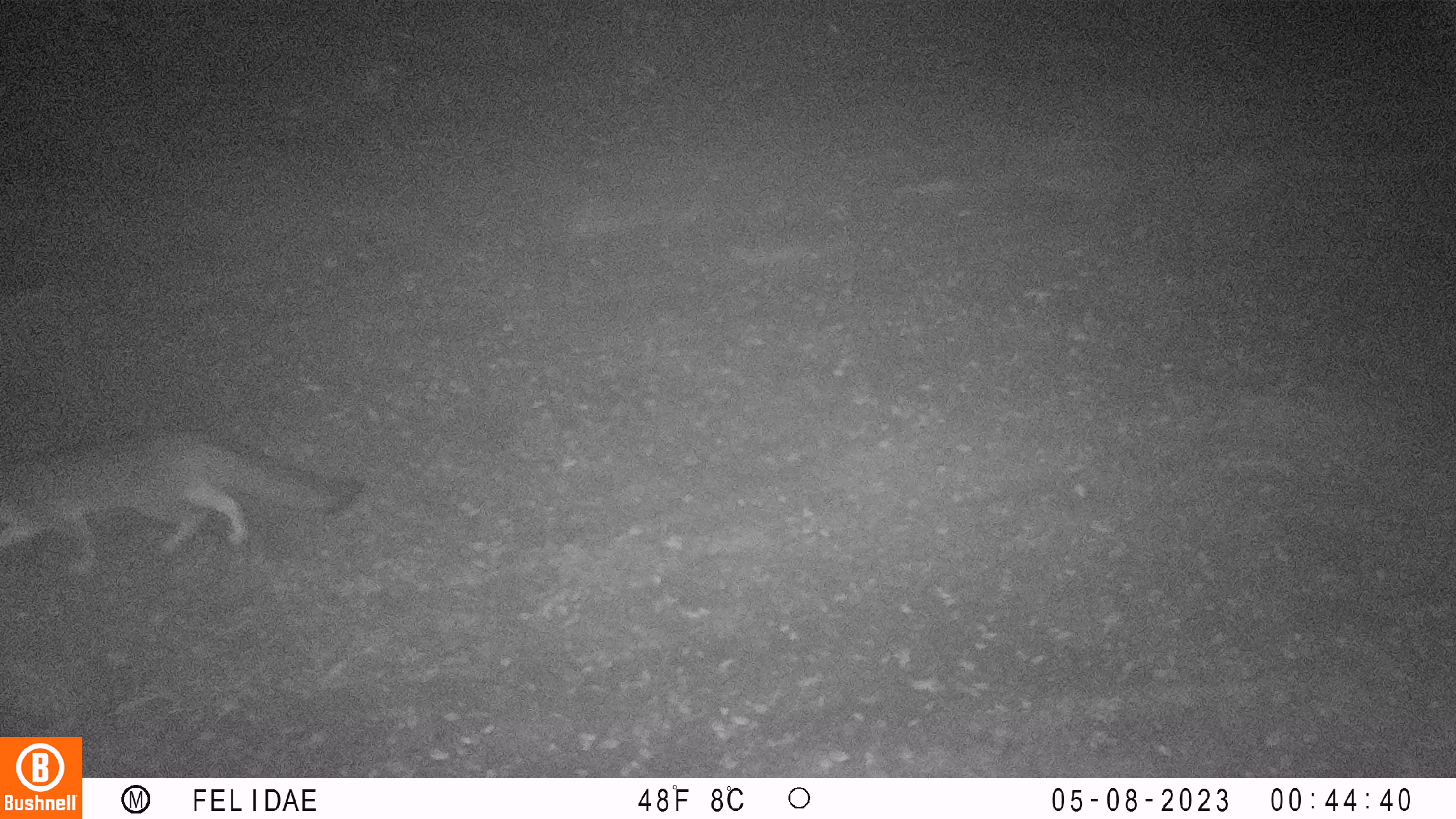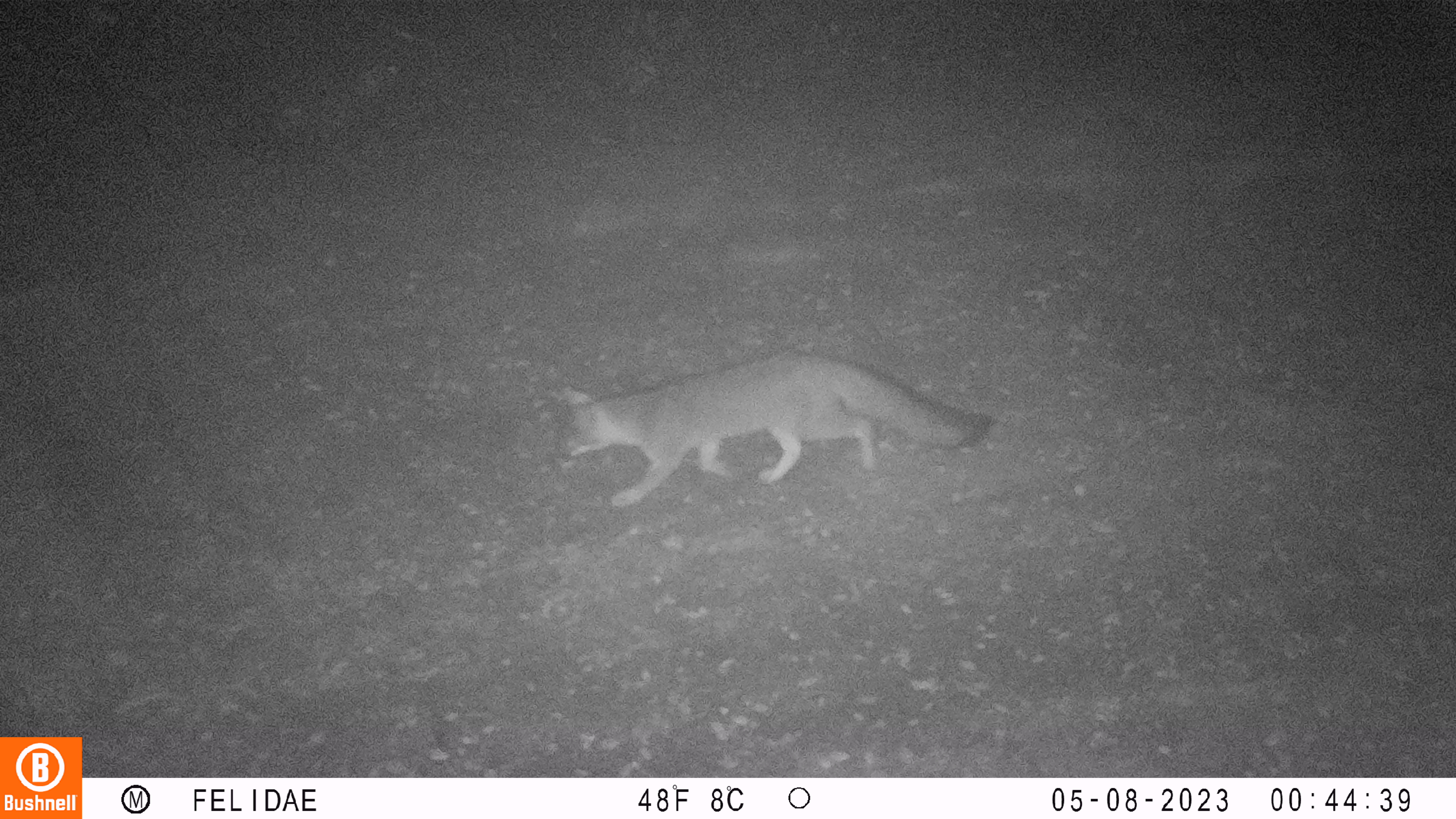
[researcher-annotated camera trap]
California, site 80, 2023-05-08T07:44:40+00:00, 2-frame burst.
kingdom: Animalia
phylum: Chordata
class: Mammalia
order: Carnivora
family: Canidae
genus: Urocyon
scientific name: Urocyon cinereoargenteus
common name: gray fox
Gray fox (Urocyon cinereoargenteus).